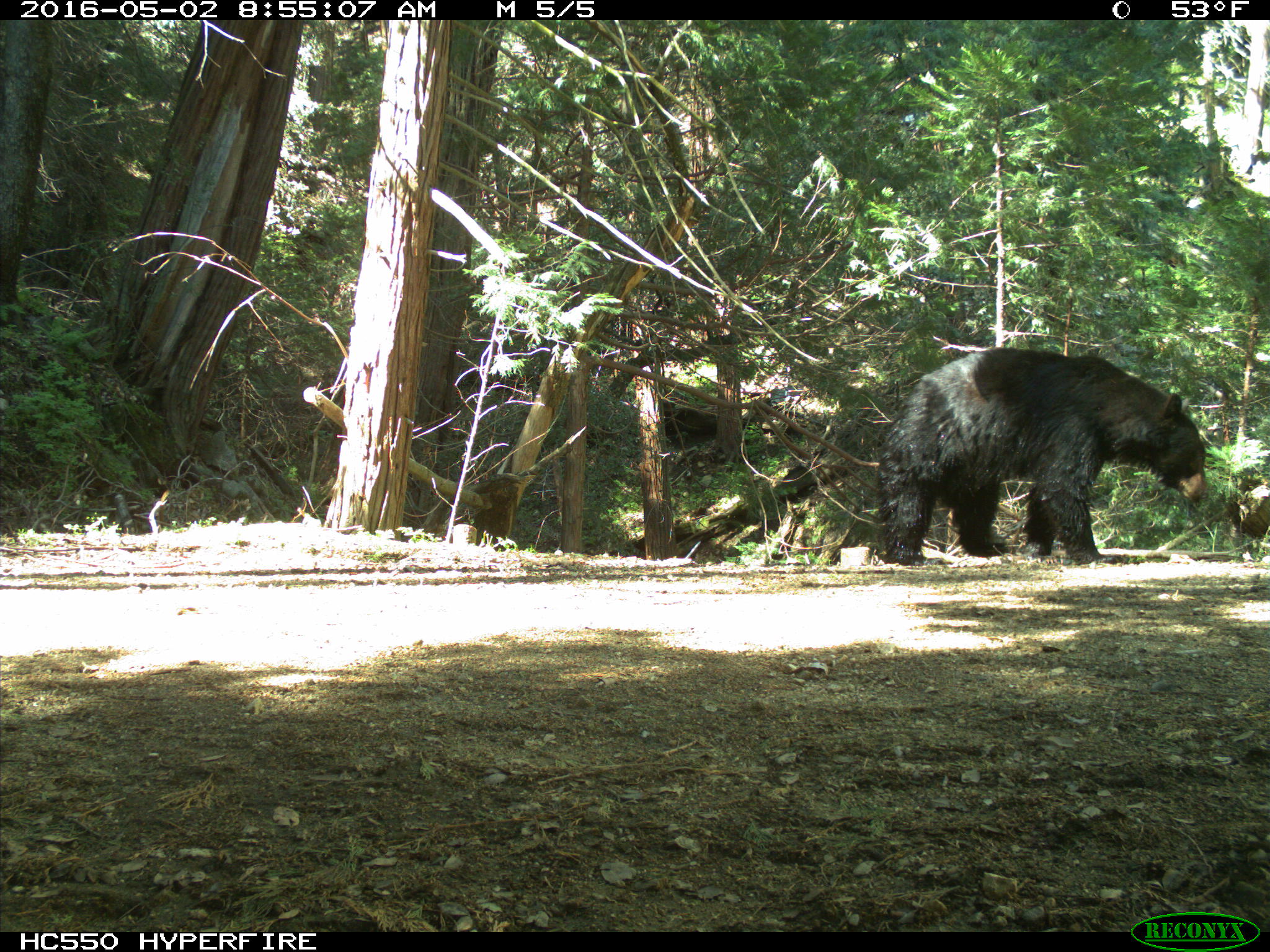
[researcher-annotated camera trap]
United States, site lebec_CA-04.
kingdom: Animalia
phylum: Chordata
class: Mammalia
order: Carnivora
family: Ursidae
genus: Ursus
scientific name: Ursus americanus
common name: american black bear